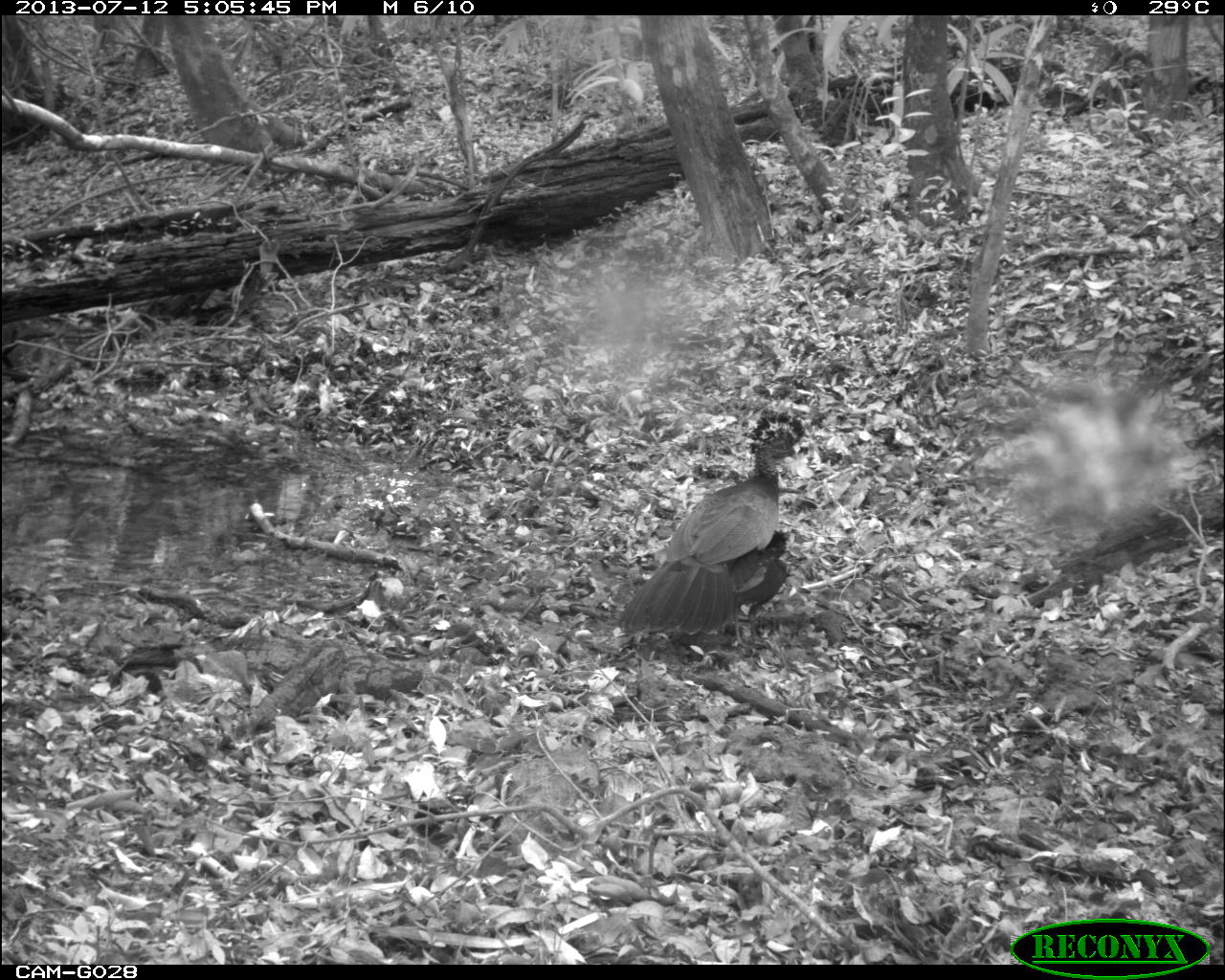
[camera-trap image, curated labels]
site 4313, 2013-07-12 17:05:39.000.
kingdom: Animalia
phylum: Chordata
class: Aves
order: Galliformes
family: Cracidae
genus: Crax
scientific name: Crax rubra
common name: great curassow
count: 1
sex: female